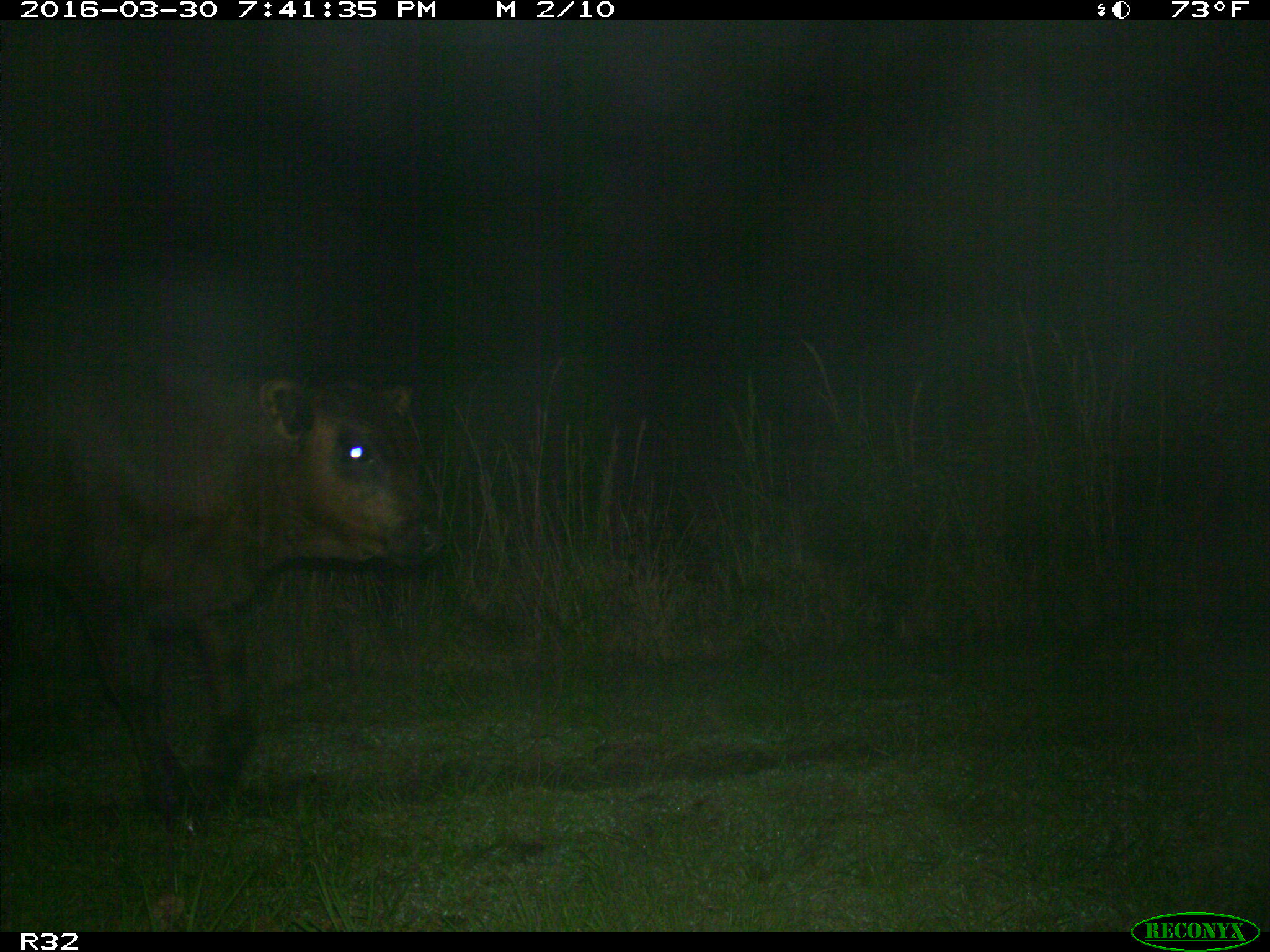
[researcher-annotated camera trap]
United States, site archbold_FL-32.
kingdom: Animalia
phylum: Chordata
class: Mammalia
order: Artiodactyla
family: Bovidae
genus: Bos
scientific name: Bos taurus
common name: domestic cow